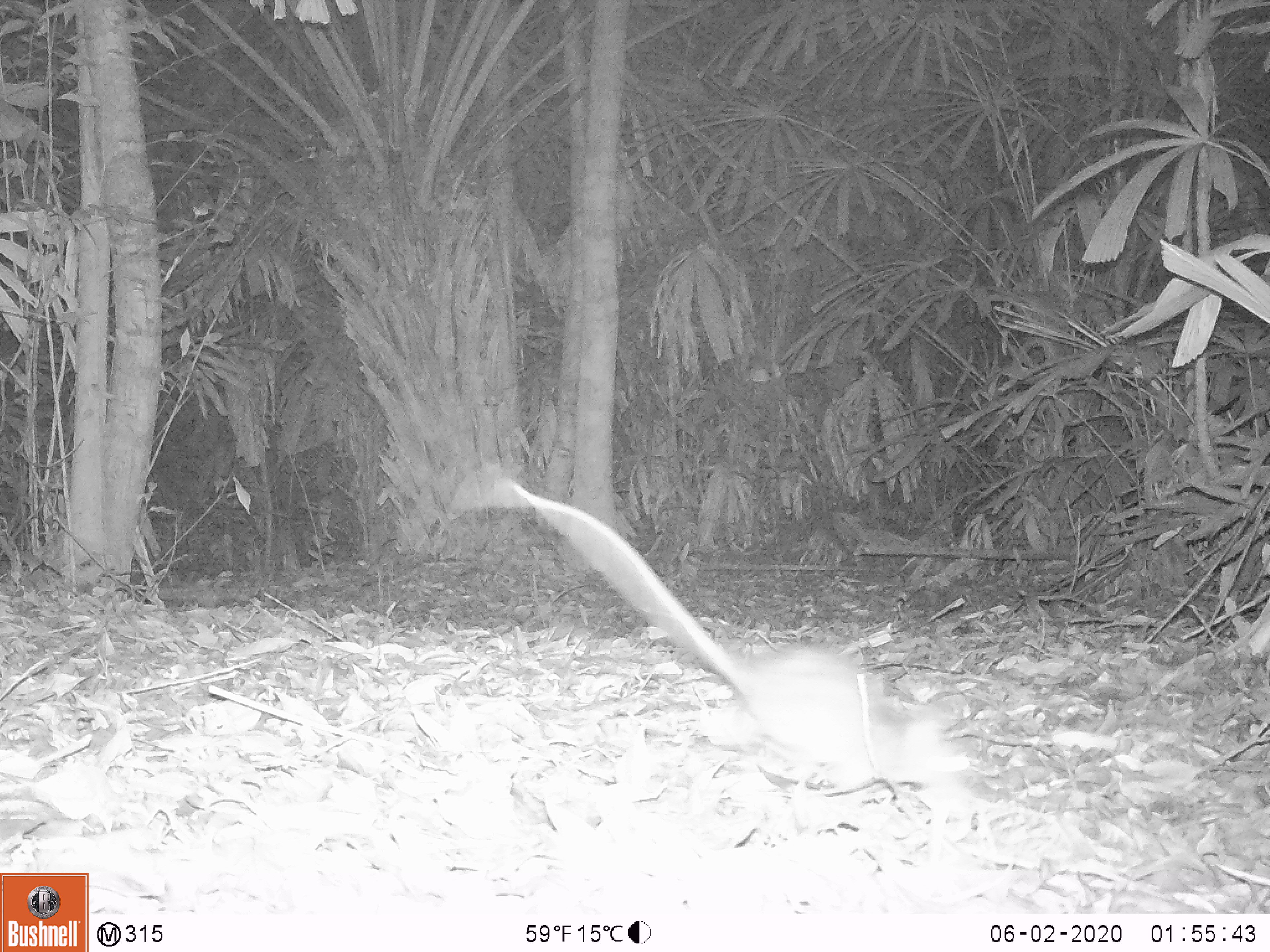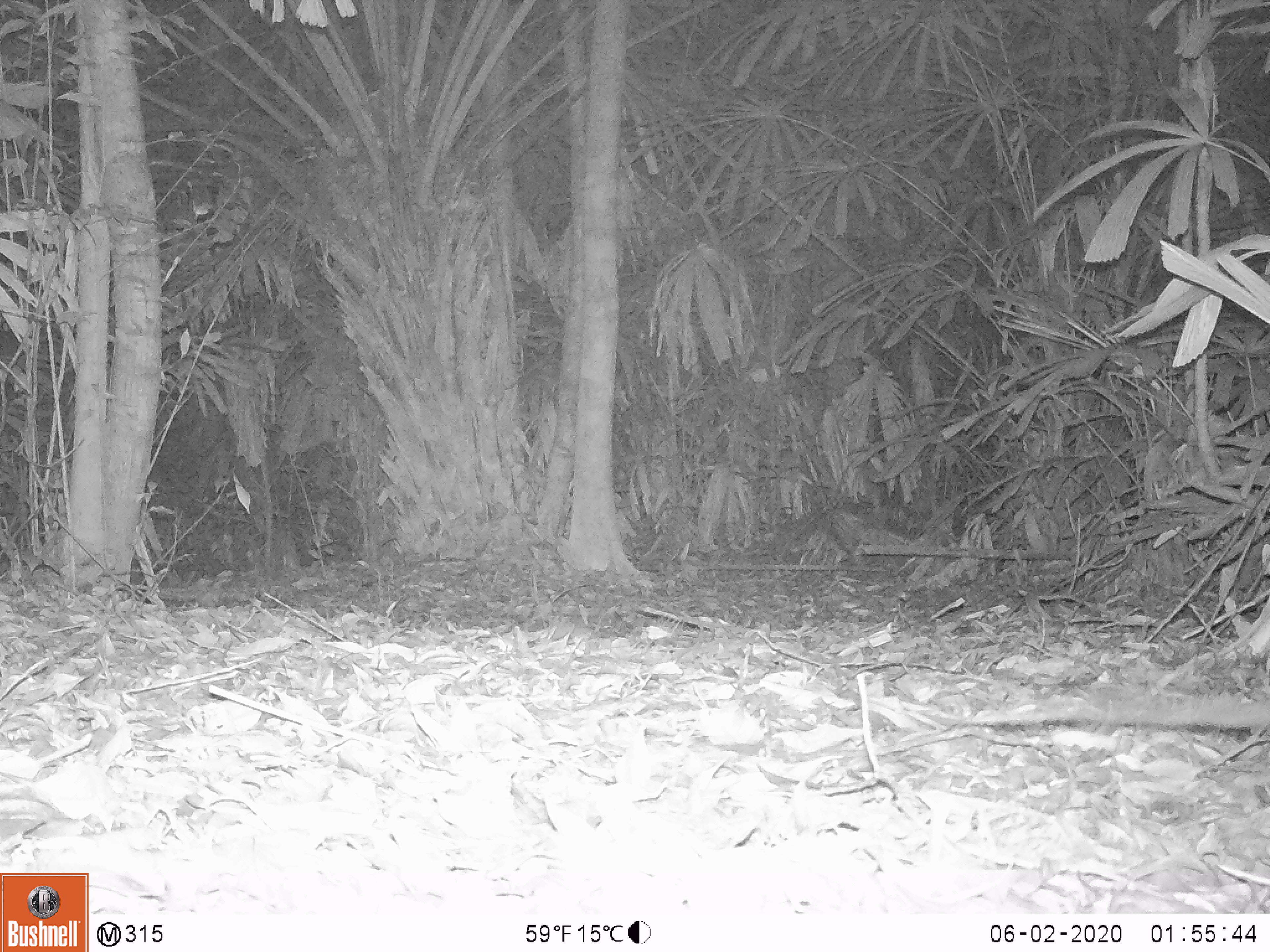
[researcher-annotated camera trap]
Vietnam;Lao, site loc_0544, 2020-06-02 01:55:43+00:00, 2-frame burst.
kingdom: Animalia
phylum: Chordata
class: Mammalia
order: Rodentia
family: Muridae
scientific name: Muridae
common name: old-world mice and rats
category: unidentified murid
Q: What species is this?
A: Unidentified murid (old-world mice and rats) (Muridae).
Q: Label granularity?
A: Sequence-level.